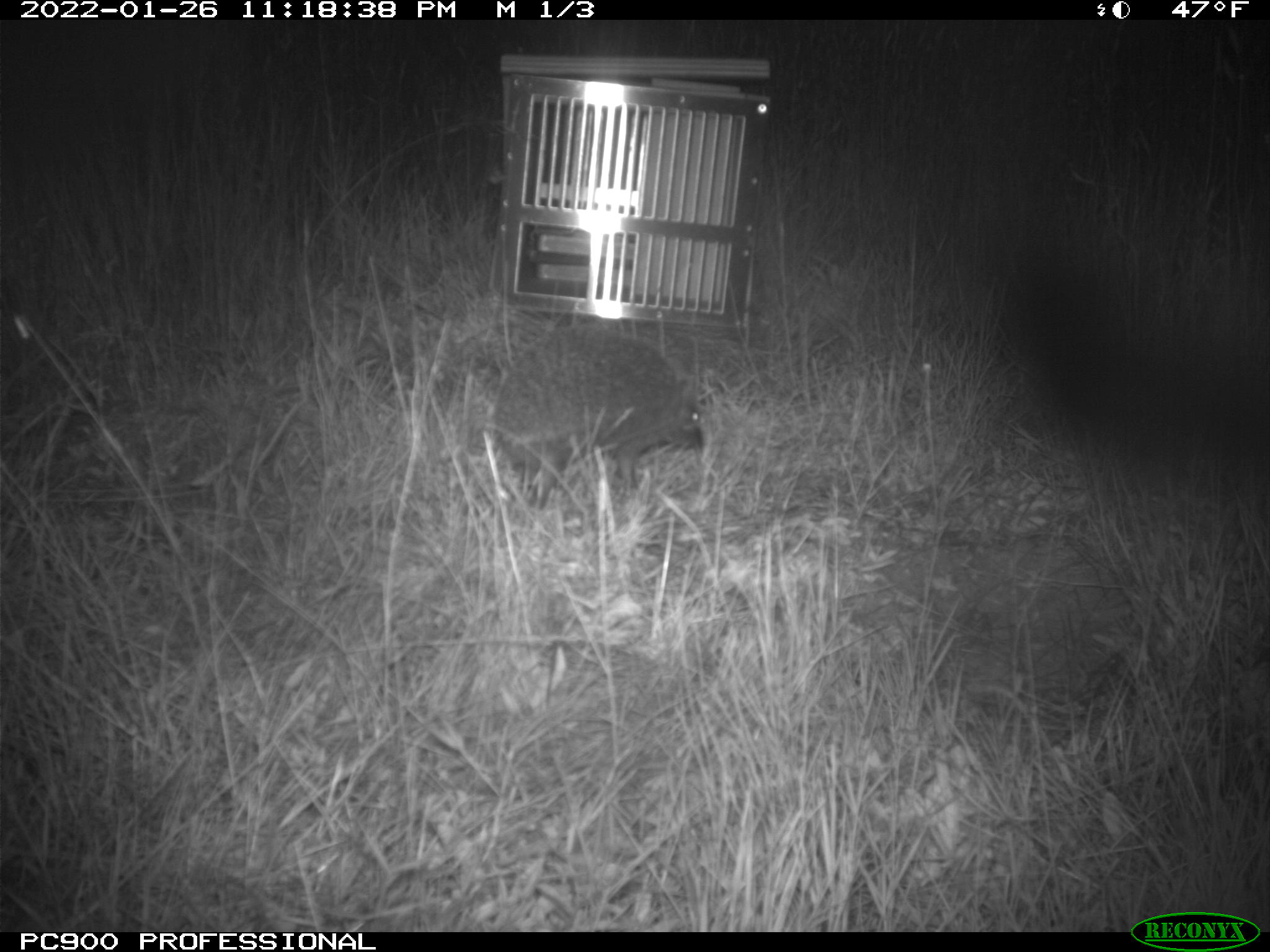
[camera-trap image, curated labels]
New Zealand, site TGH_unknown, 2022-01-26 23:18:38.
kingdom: Animalia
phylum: Chordata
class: Mammalia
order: Eulipotyphla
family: Erinaceidae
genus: Erinaceus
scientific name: Erinaceus europaeus europaeus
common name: european hedgehog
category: hedgehog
Hedgehog (european hedgehog) (Erinaceus europaeus europaeus).